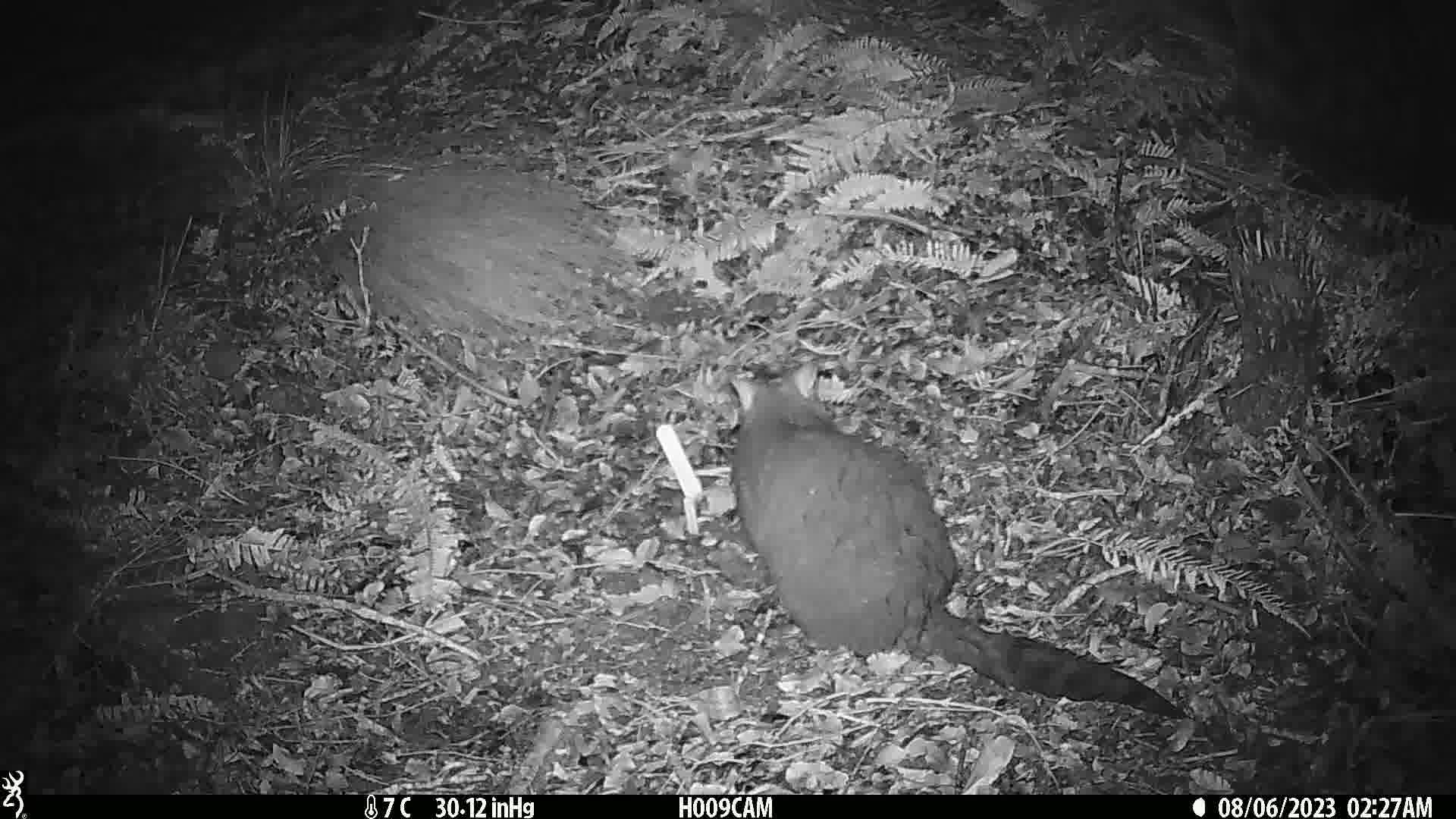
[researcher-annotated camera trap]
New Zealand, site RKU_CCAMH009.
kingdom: Animalia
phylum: Chordata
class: Mammalia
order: Diprotodontia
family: Phalangeridae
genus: Trichosurus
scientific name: Trichosurus vulpecula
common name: common brushtail possum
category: possum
Possum (common brushtail possum) (Trichosurus vulpecula).